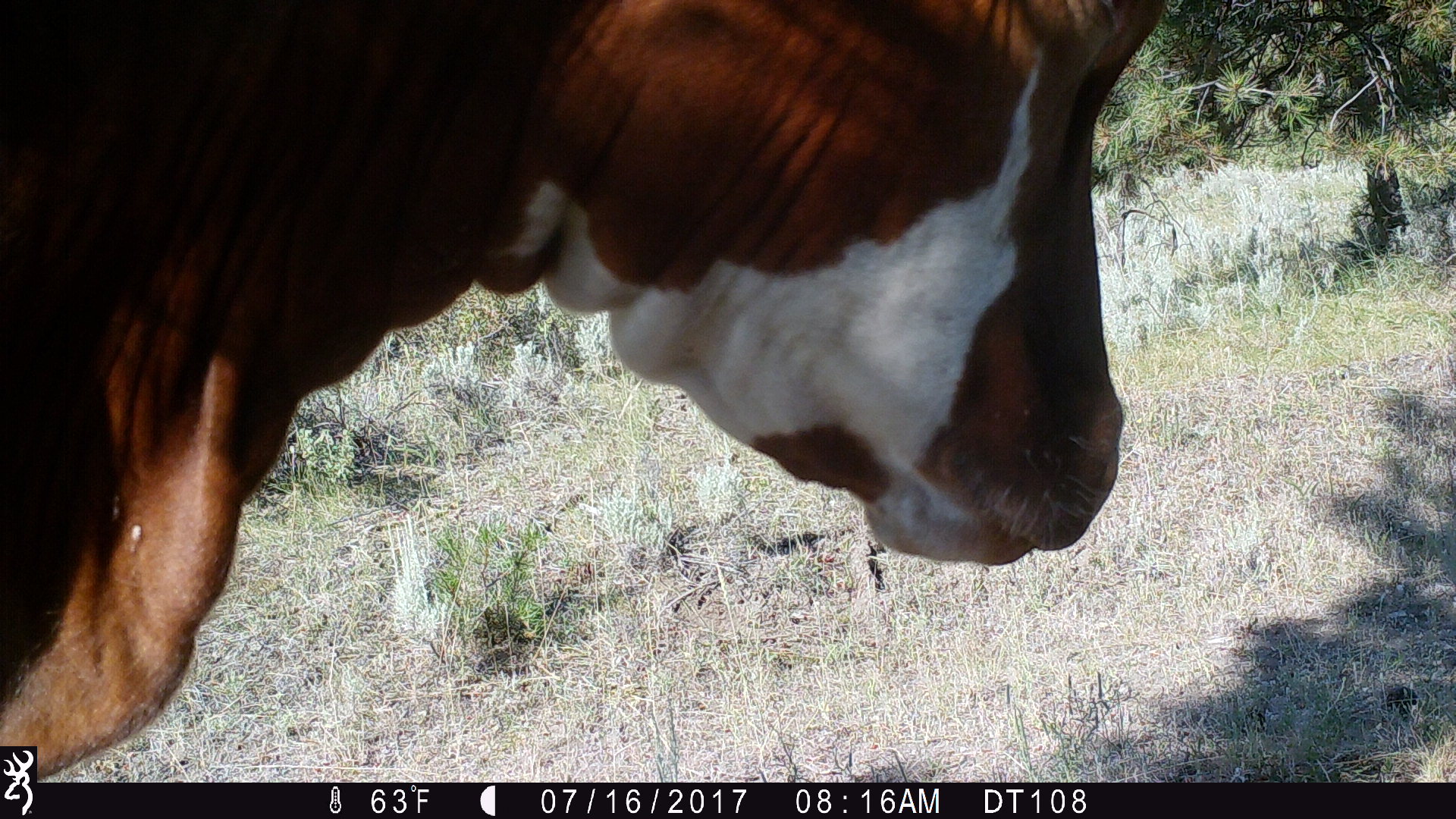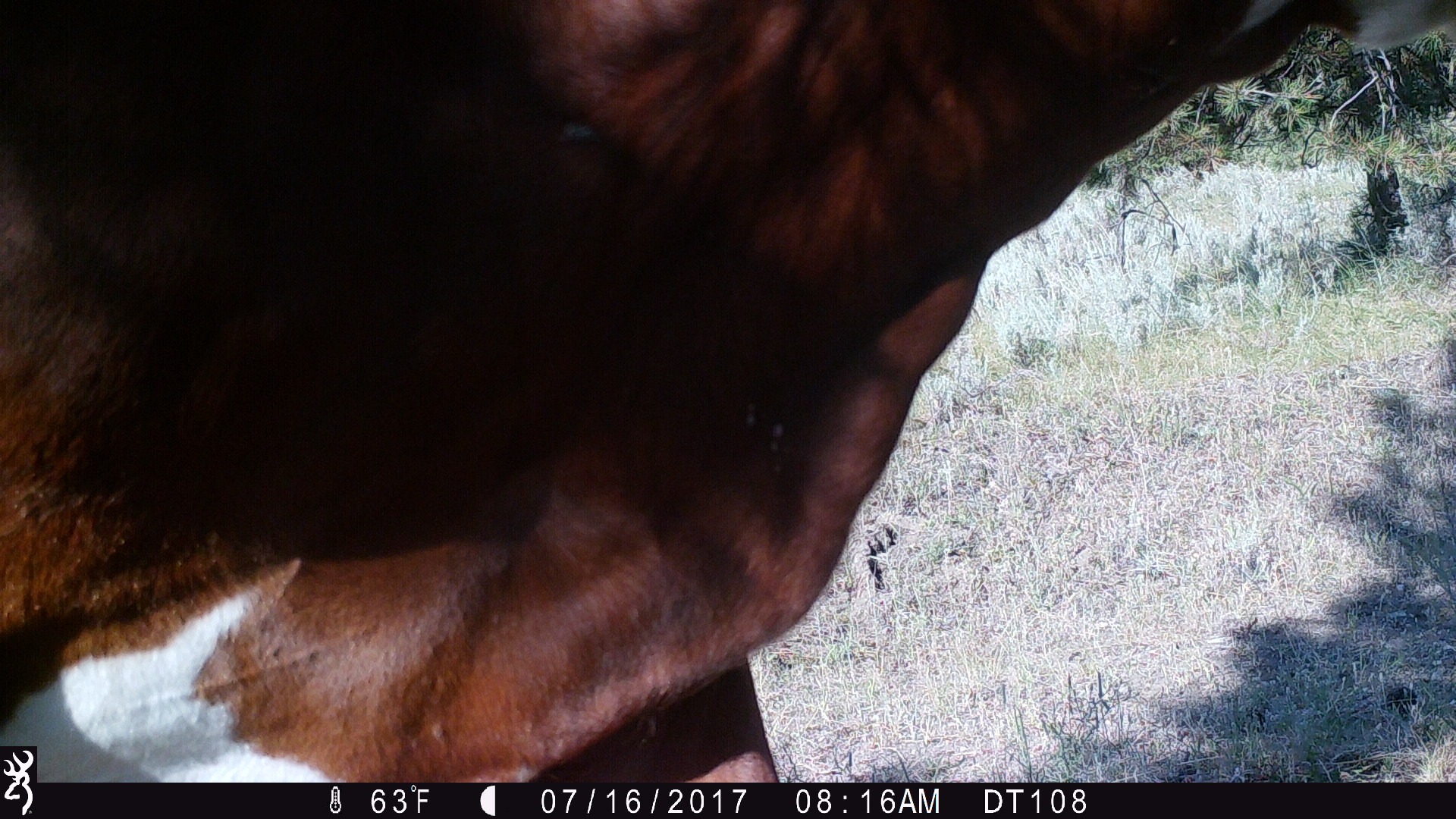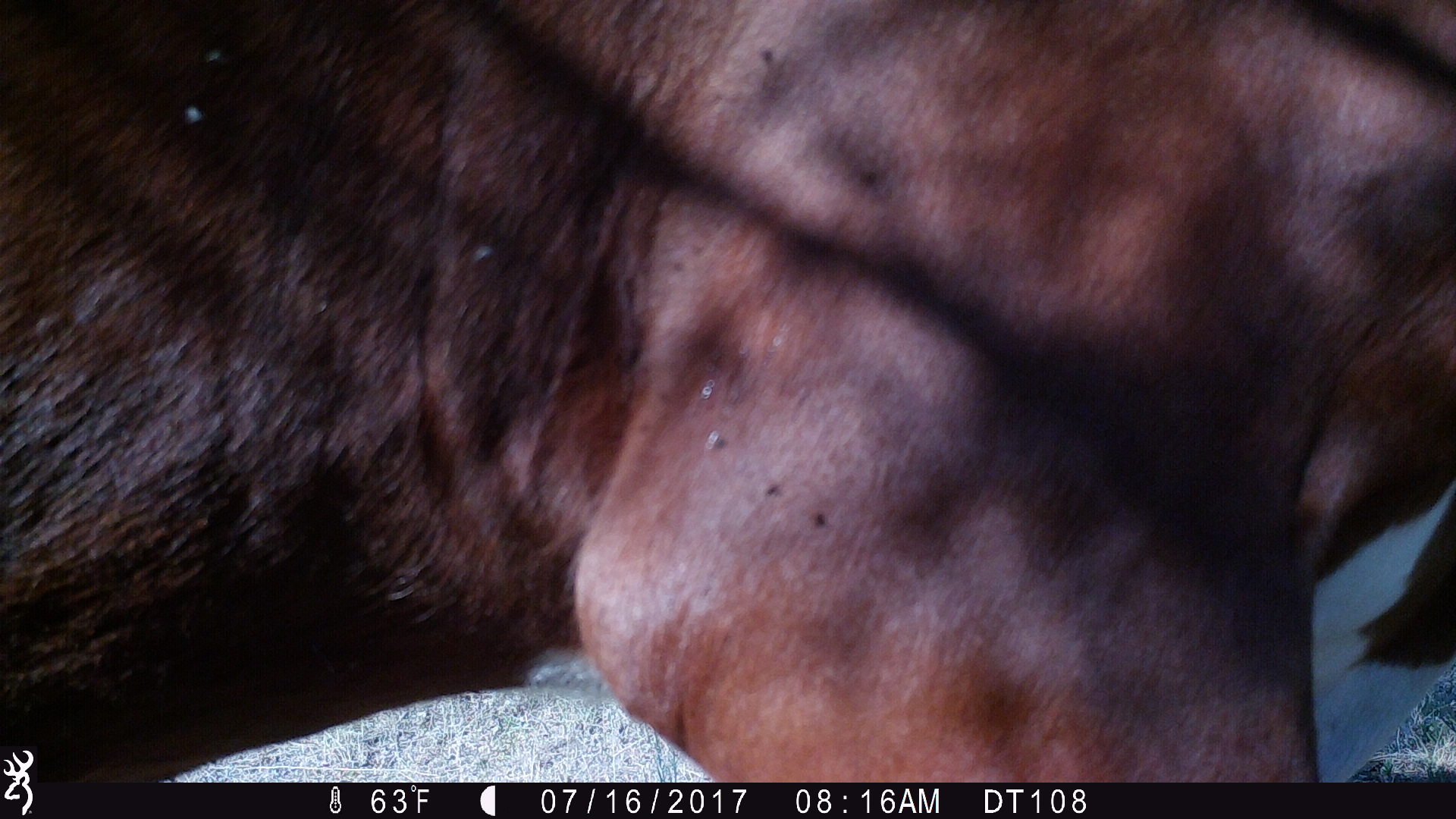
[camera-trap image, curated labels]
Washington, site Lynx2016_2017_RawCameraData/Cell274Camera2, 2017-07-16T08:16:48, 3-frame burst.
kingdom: Animalia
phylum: Chordata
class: Mammalia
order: Artiodactyla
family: Bovidae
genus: Bos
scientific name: Bos taurus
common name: domestic cattle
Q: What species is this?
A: Domestic cattle (Bos taurus).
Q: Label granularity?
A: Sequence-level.